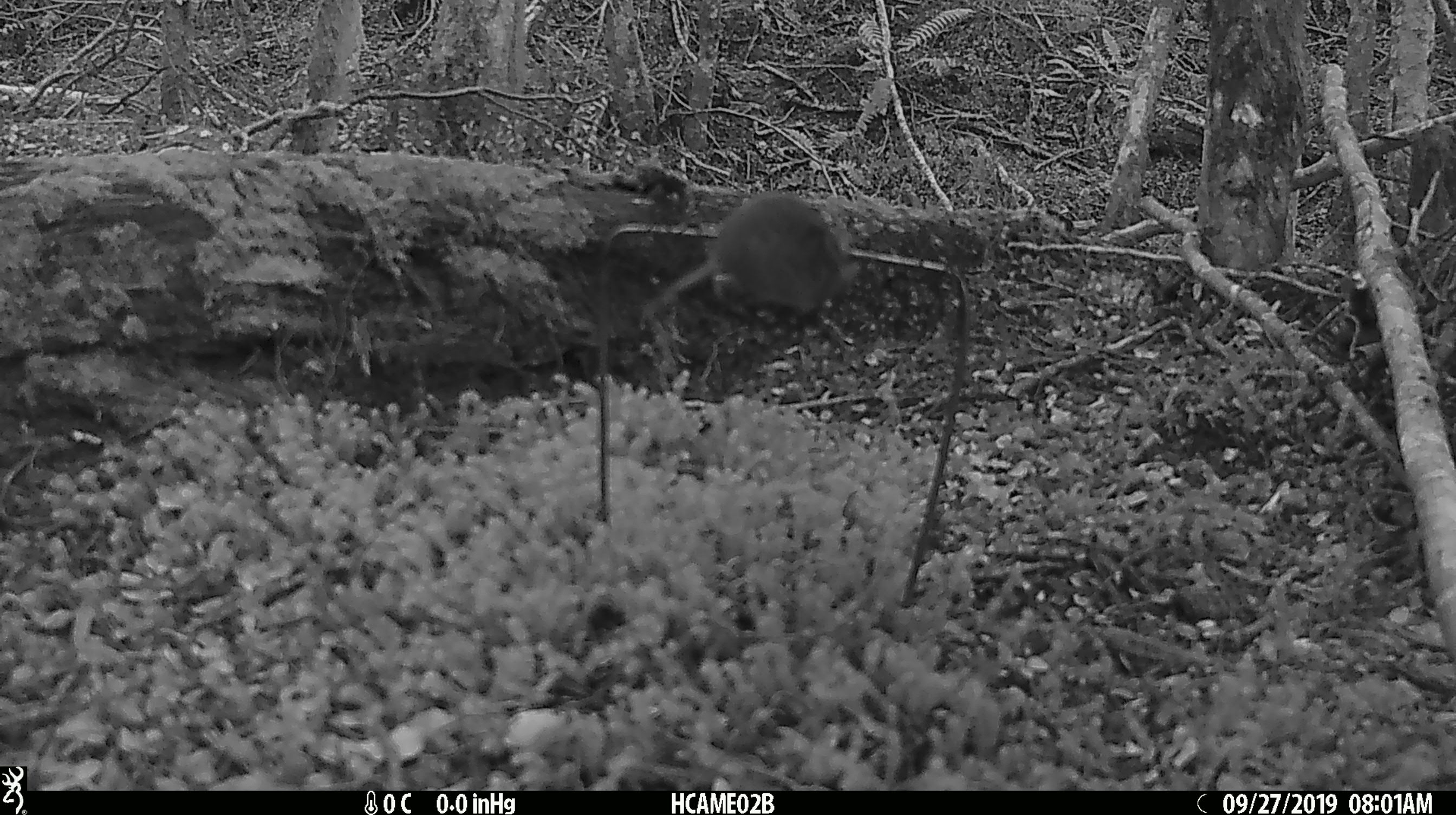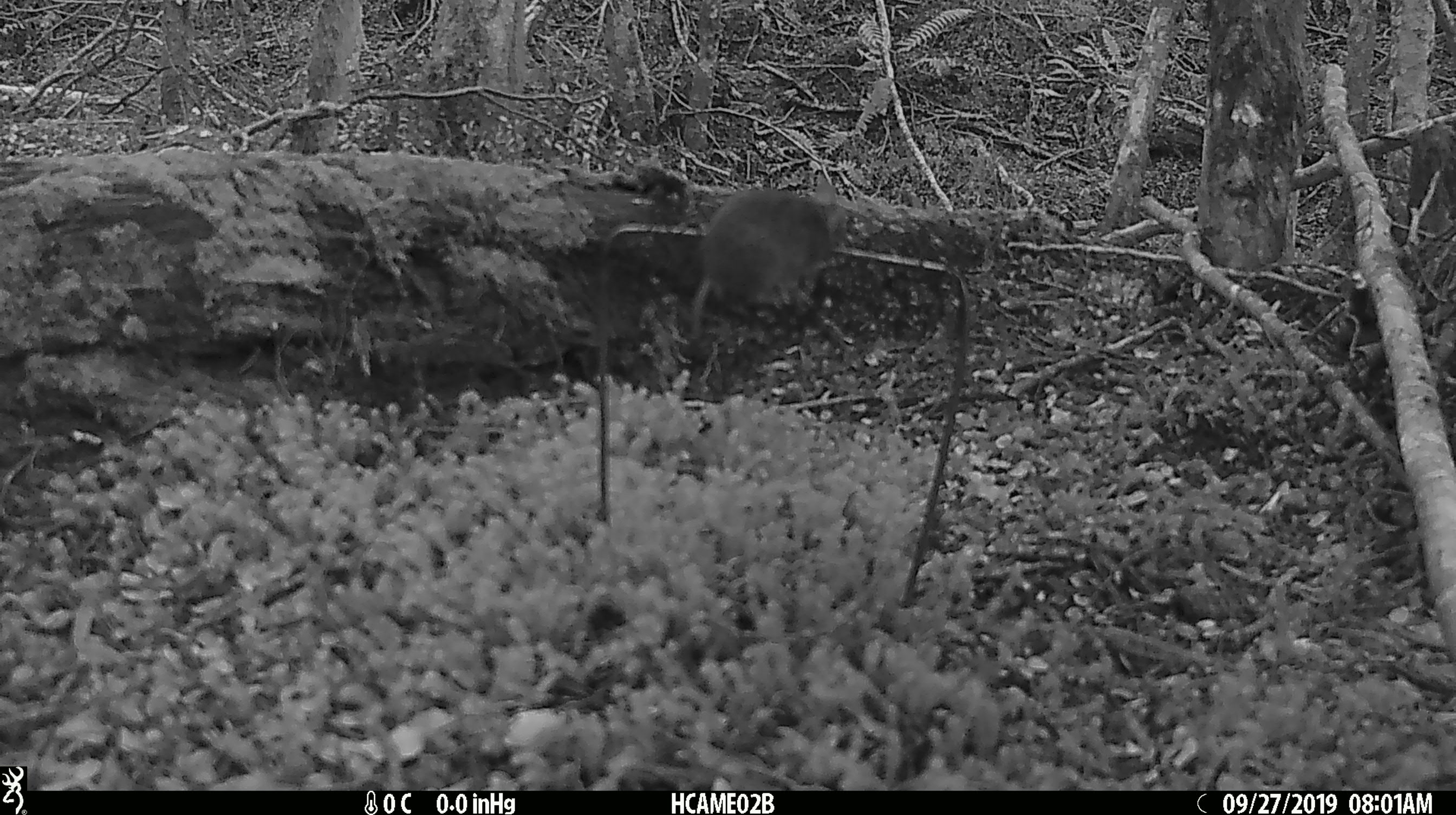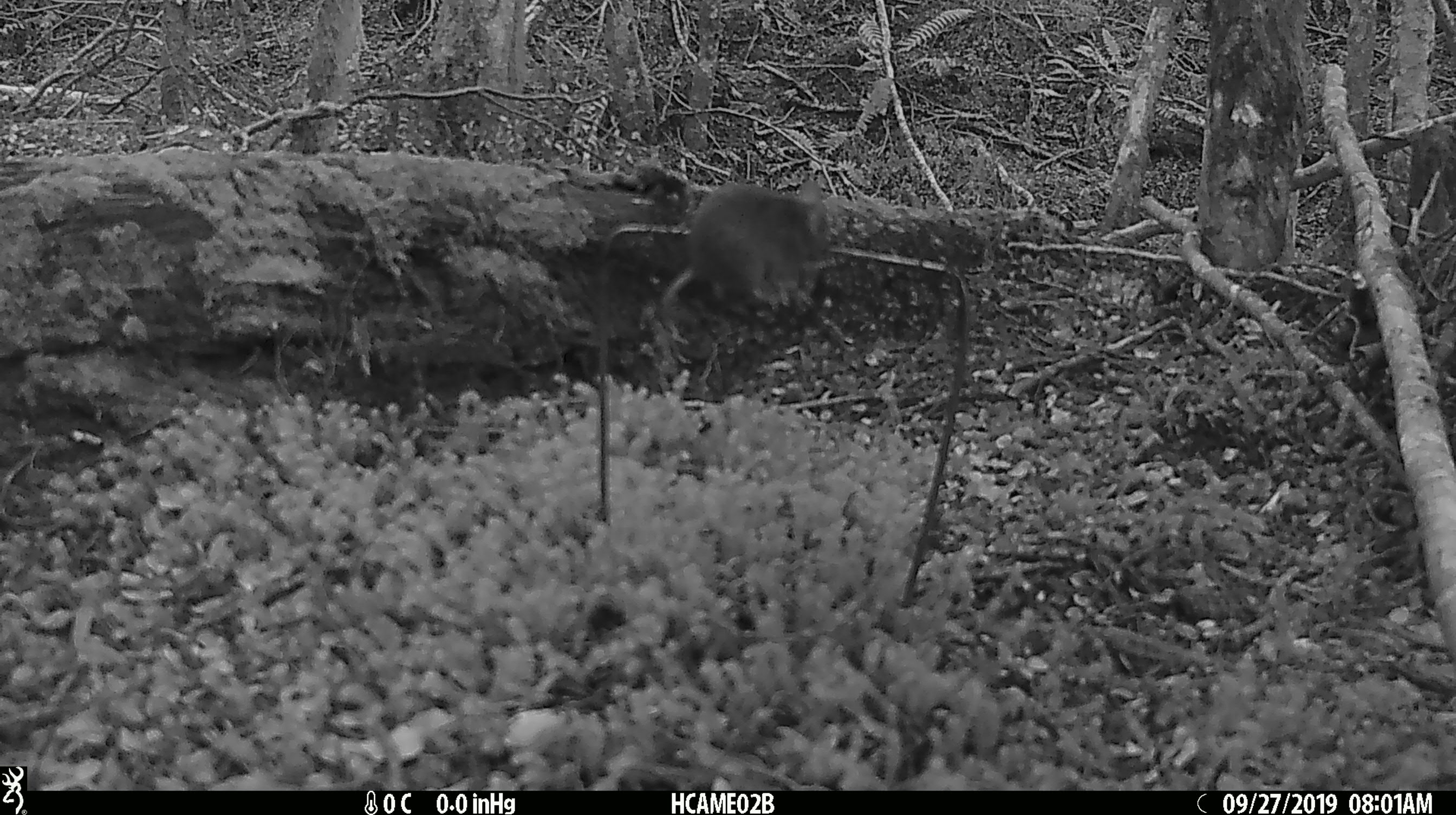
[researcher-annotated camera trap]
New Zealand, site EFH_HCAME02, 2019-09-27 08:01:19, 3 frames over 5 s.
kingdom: Animalia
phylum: Chordata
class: Mammalia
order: Rodentia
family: Muridae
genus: Mus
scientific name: Mus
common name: mouse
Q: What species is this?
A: Mouse (Mus).